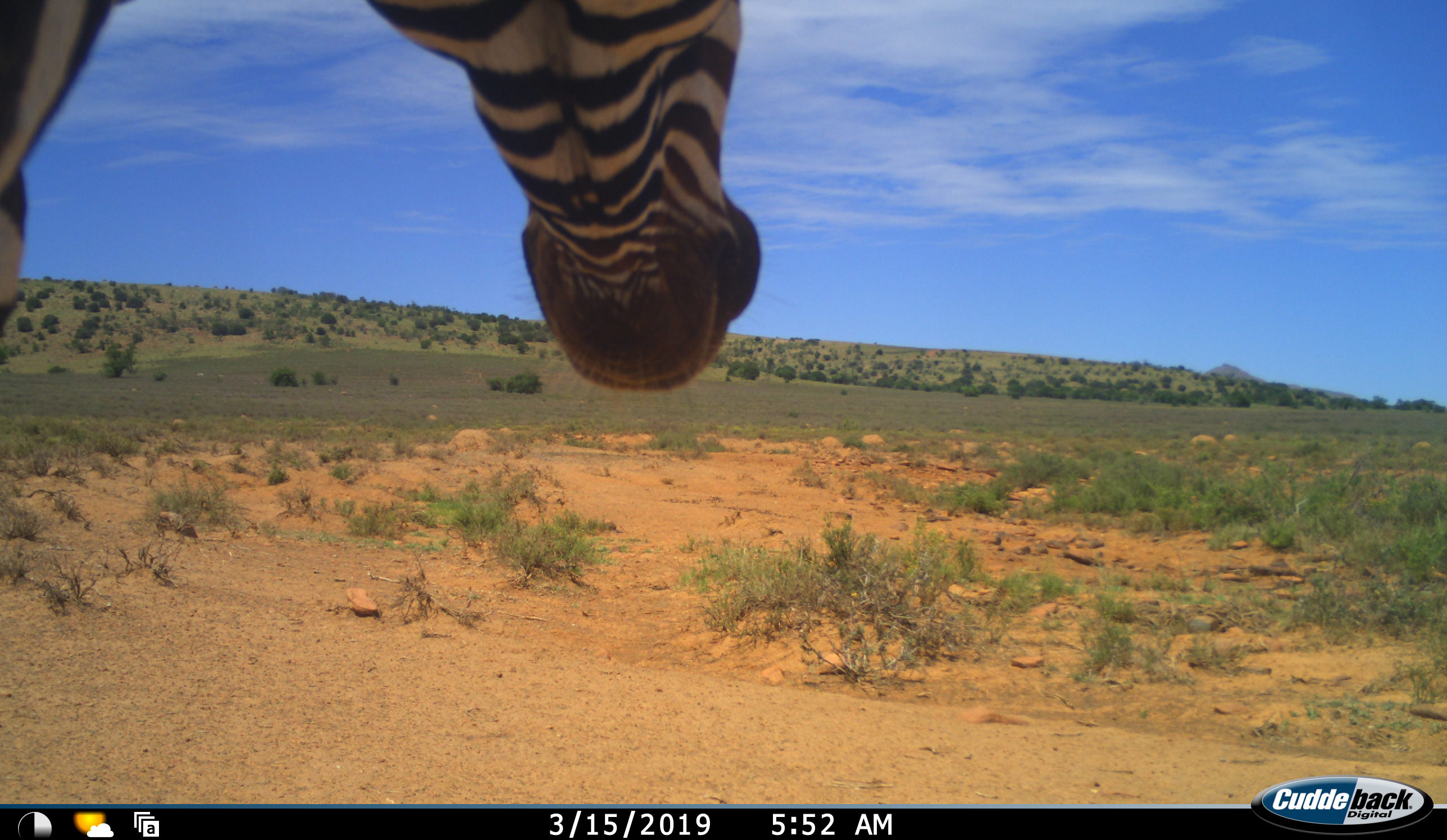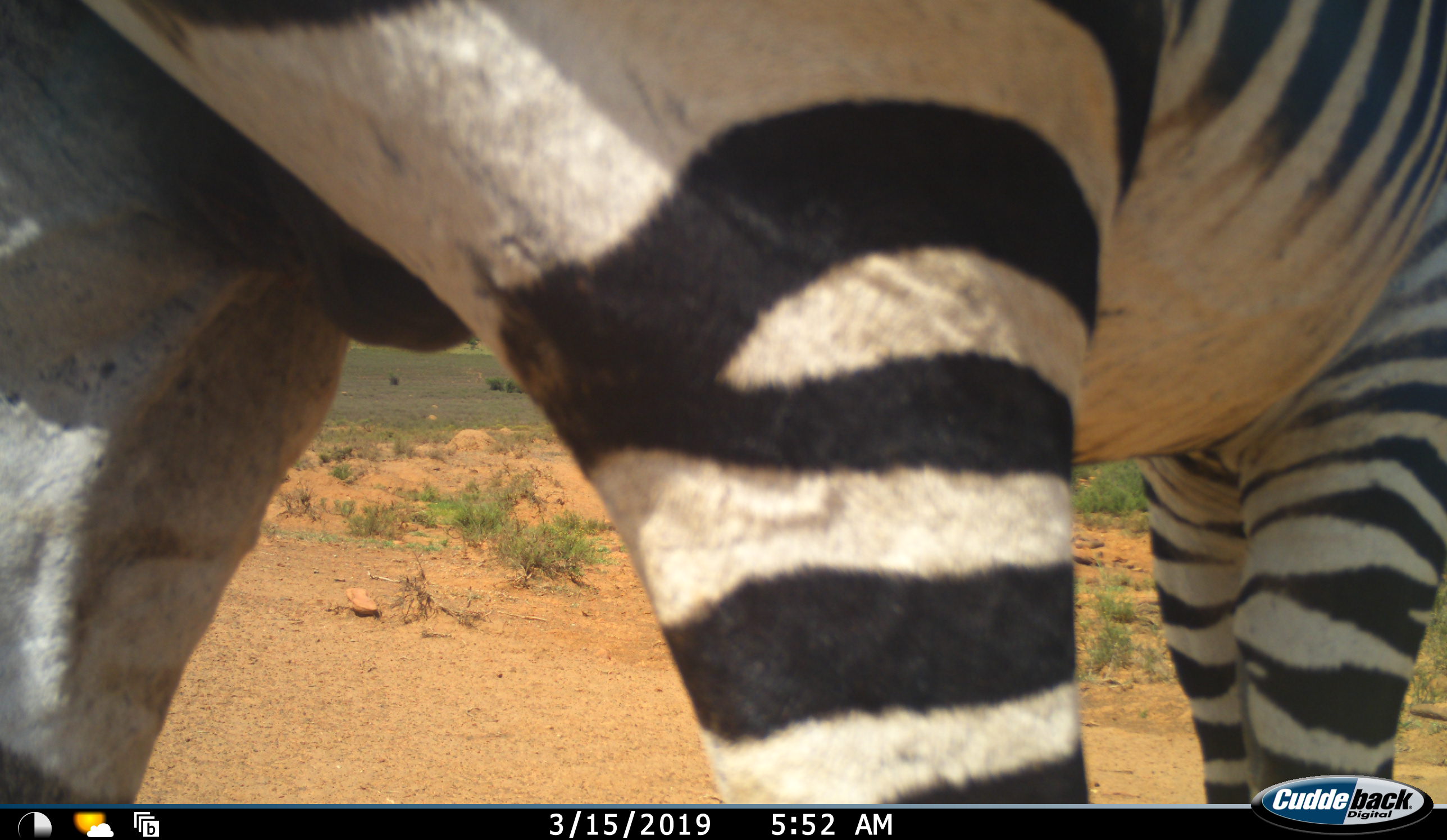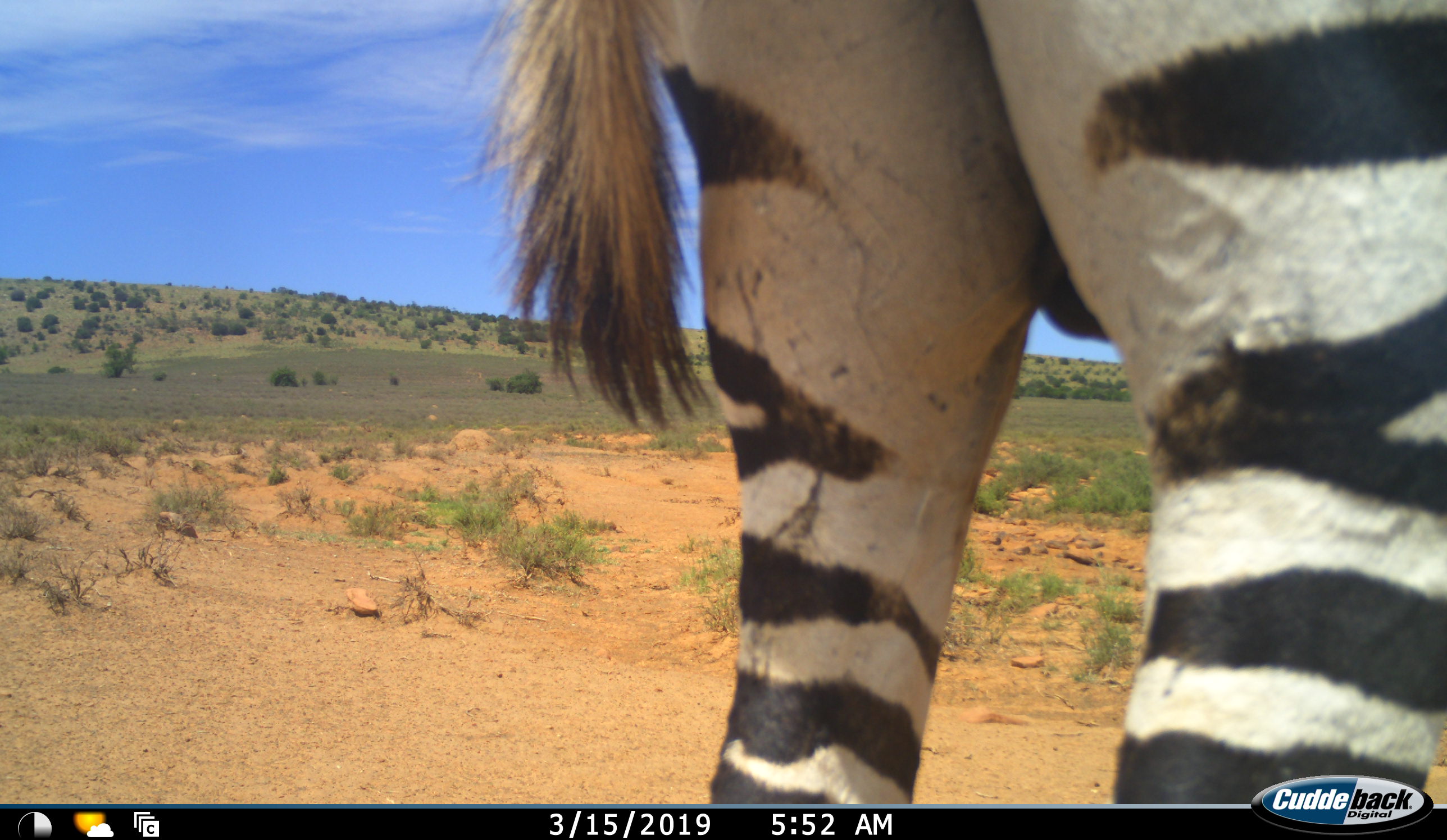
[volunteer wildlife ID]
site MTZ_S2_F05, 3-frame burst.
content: unidentified animal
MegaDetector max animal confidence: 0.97